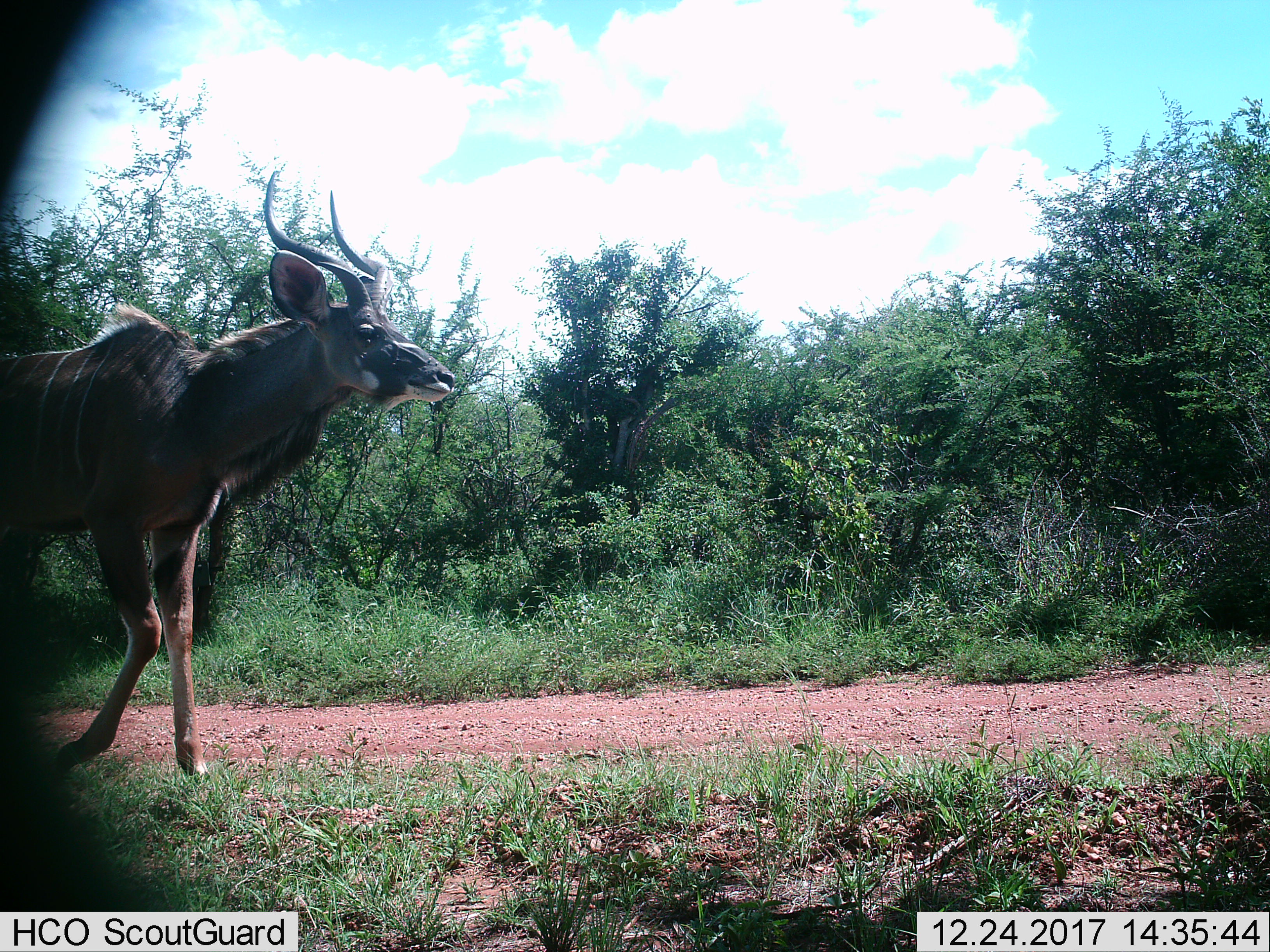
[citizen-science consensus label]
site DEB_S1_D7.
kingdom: Animalia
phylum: Chordata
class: Mammalia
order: Artiodactyla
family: Bovidae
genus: Tragelaphus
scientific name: Tragelaphus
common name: kudu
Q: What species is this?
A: Kudu (Tragelaphus).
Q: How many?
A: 1.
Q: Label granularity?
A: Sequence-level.